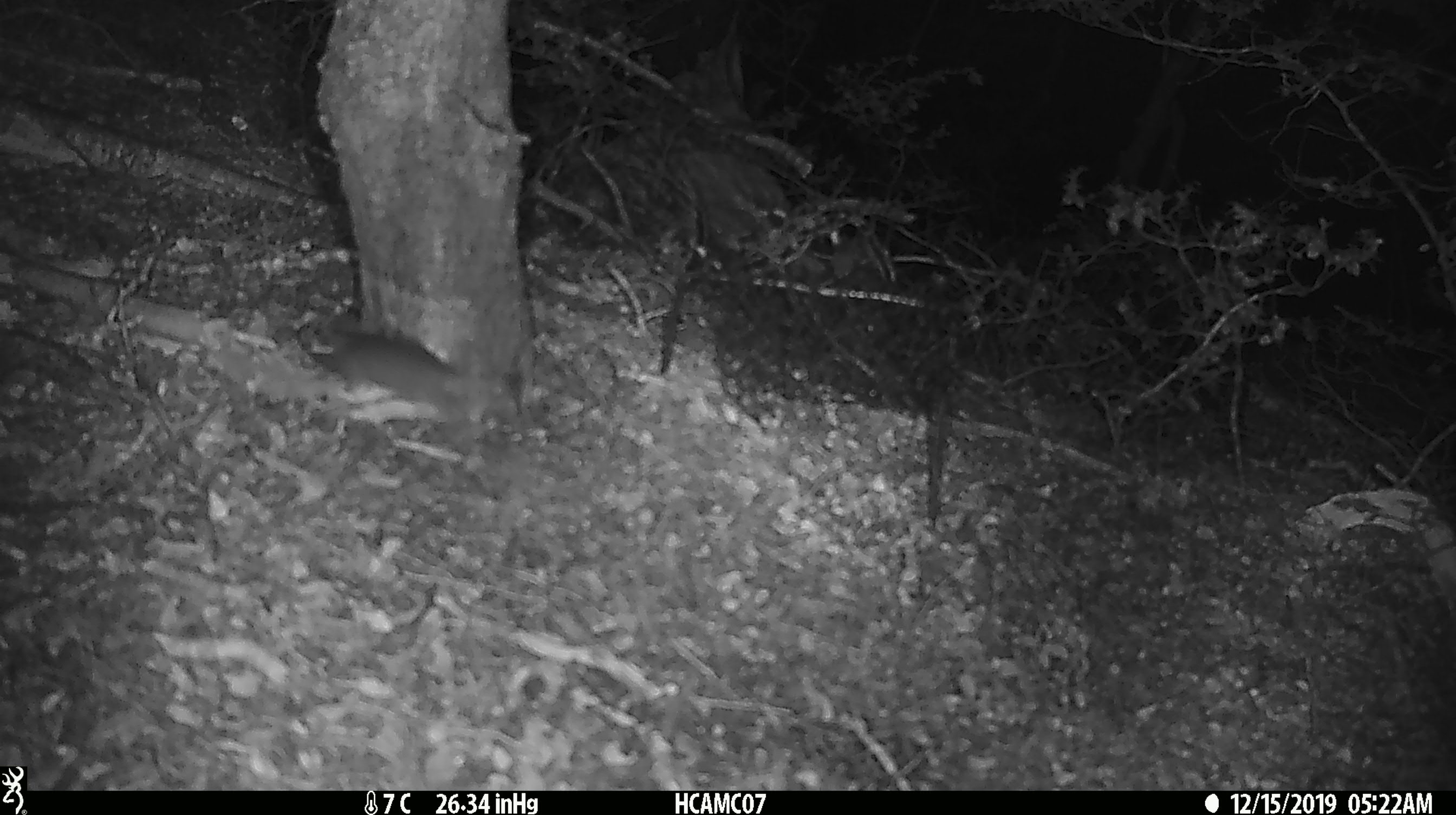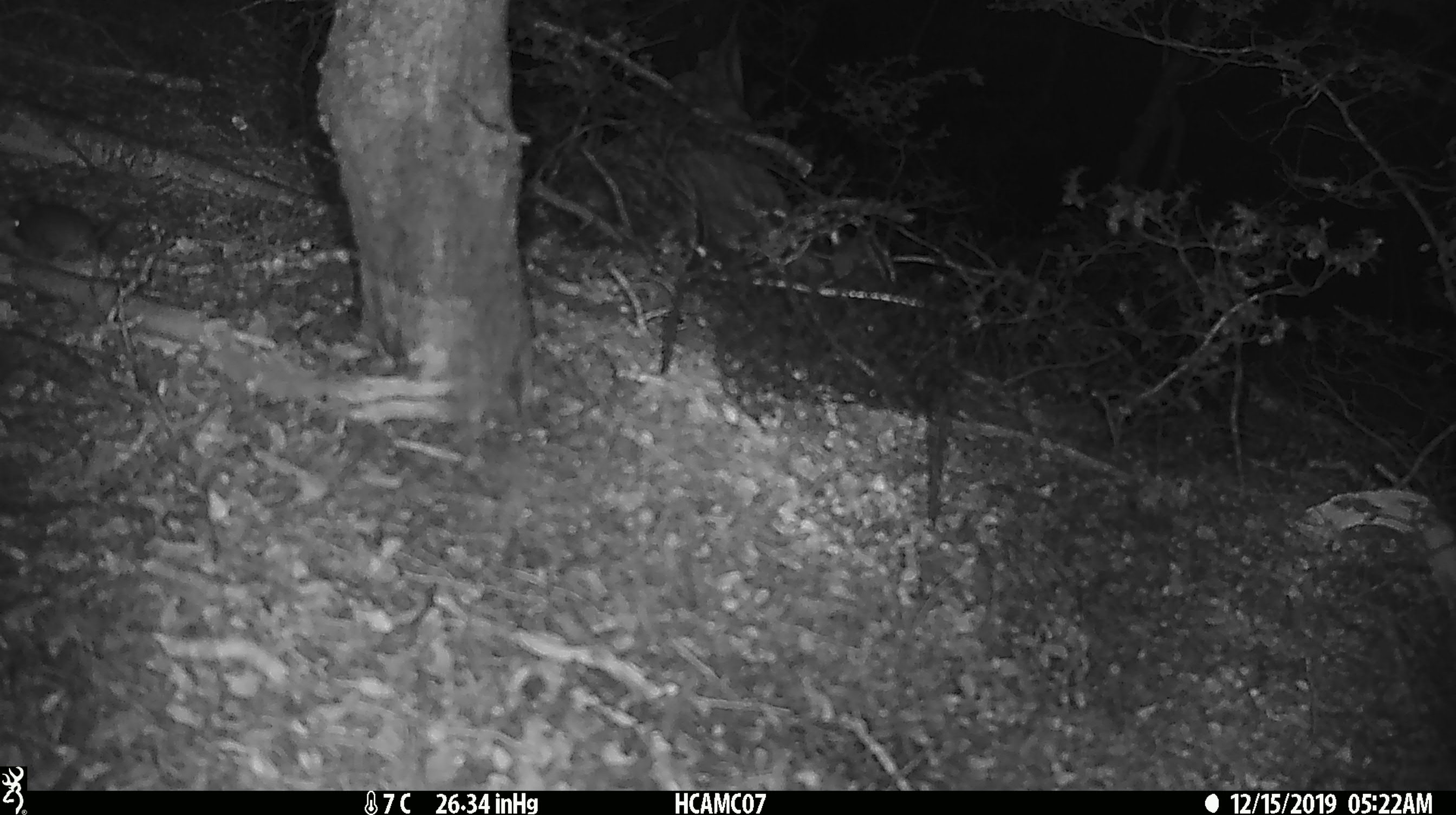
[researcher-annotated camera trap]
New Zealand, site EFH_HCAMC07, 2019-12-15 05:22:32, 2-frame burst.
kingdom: Animalia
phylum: Chordata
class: Mammalia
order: Rodentia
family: Muridae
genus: Mus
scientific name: Mus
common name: mouse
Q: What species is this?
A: Mouse (Mus).